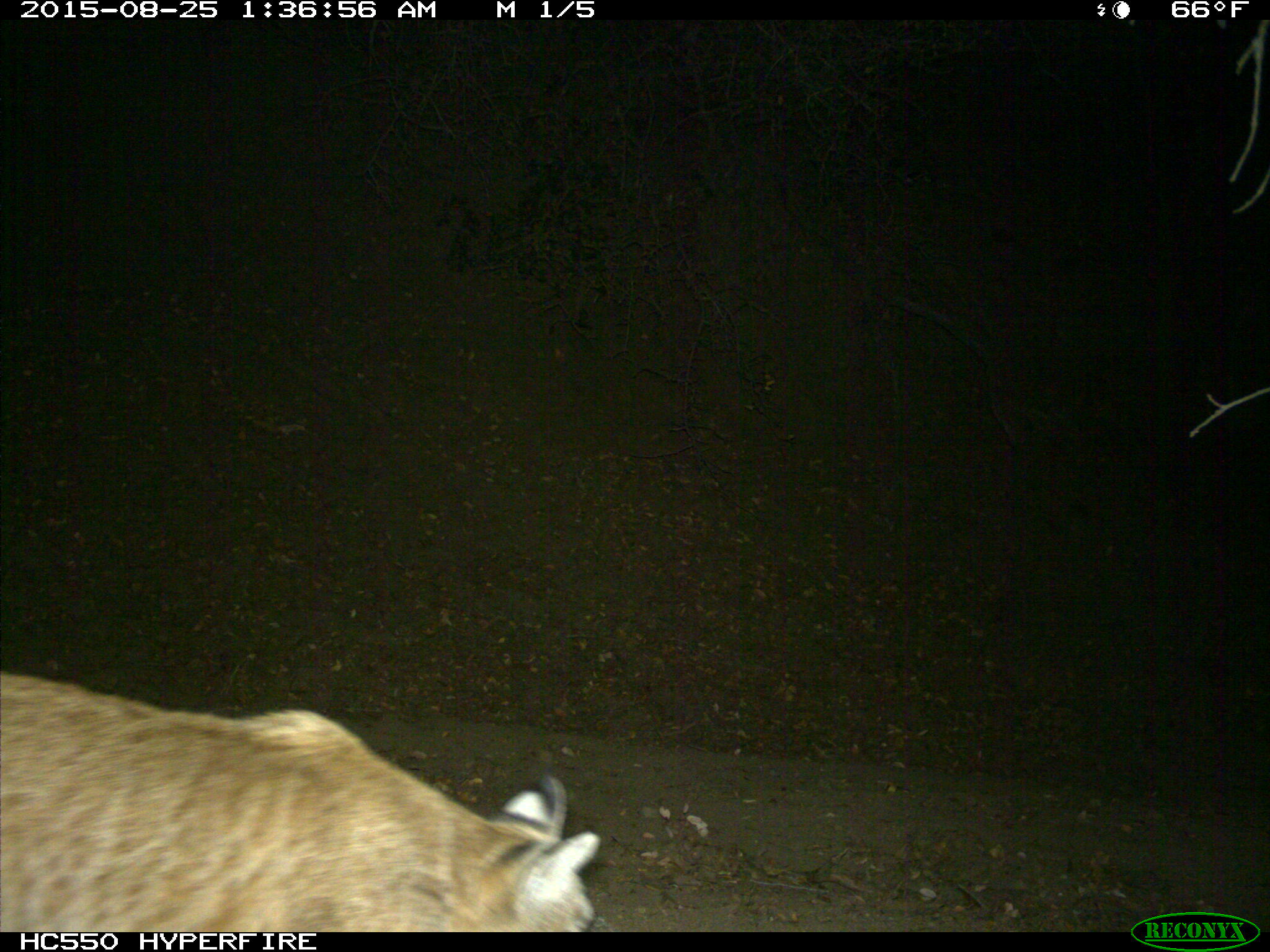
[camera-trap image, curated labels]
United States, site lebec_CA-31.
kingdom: Animalia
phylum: Chordata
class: Mammalia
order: Carnivora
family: Felidae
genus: Lynx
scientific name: Lynx rufus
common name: bobcat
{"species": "Lynx rufus (bobcat)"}